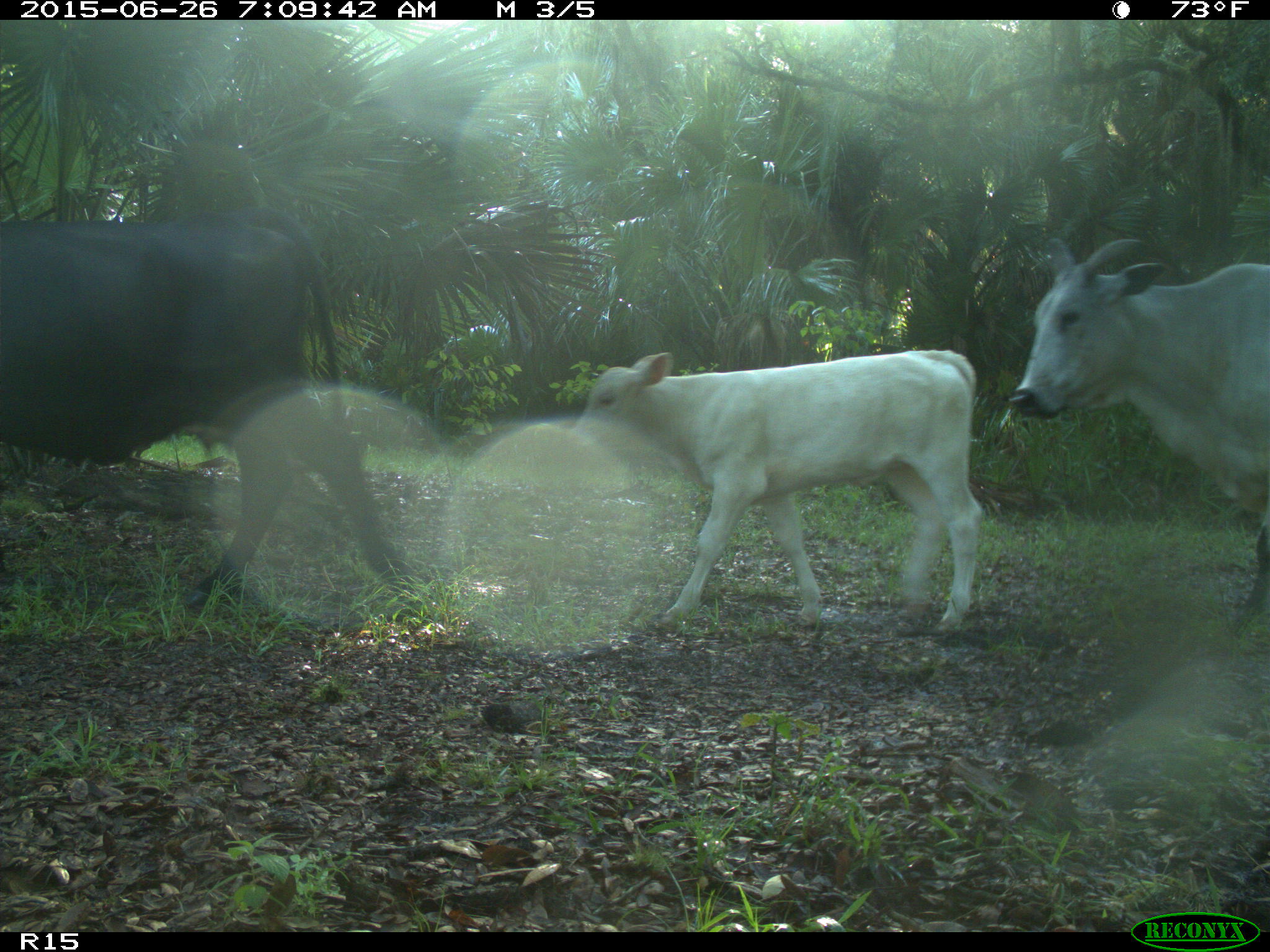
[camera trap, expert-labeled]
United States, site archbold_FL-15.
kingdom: Animalia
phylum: Chordata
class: Mammalia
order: Artiodactyla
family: Bovidae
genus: Bos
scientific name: Bos taurus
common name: domestic cow